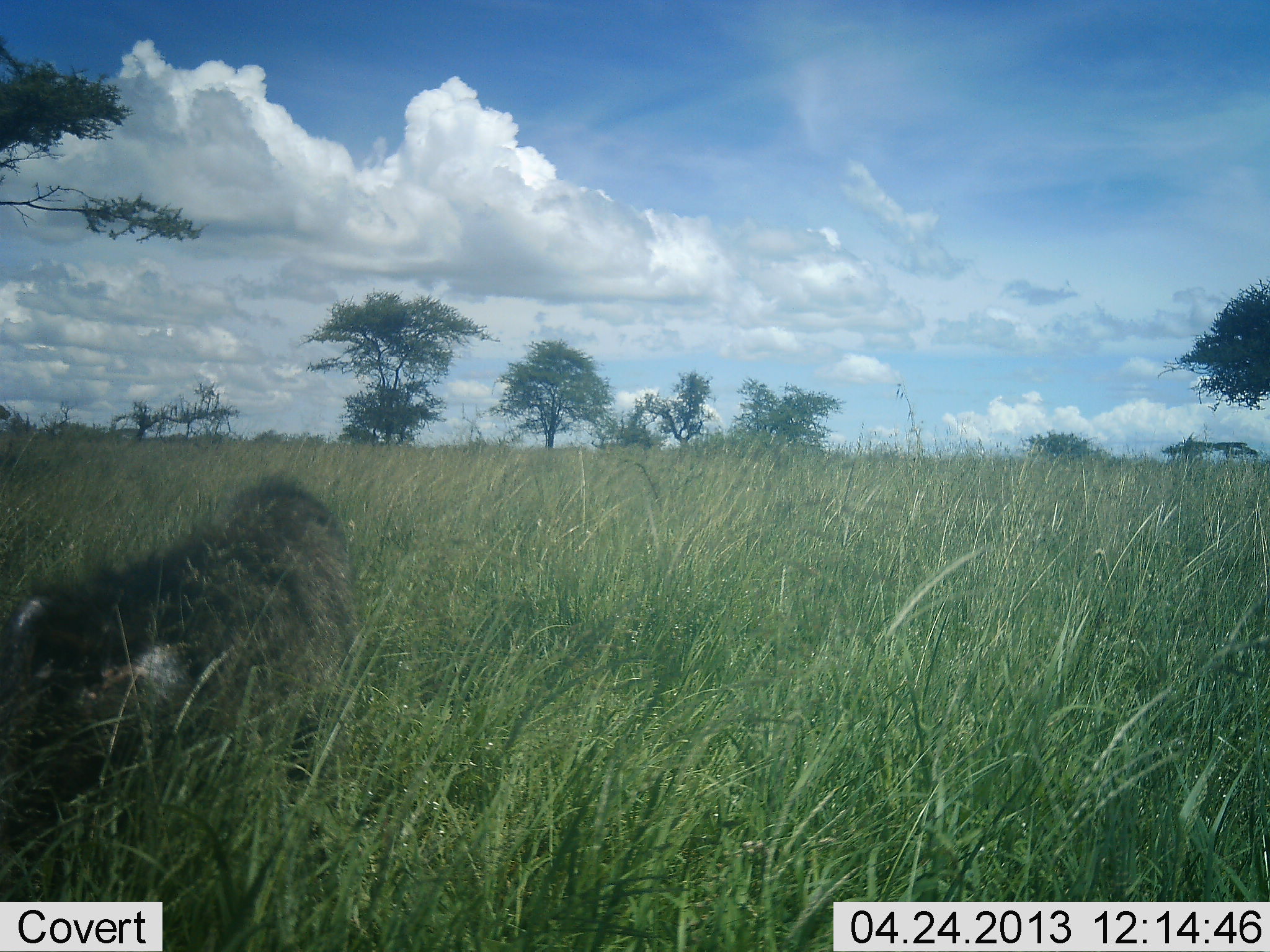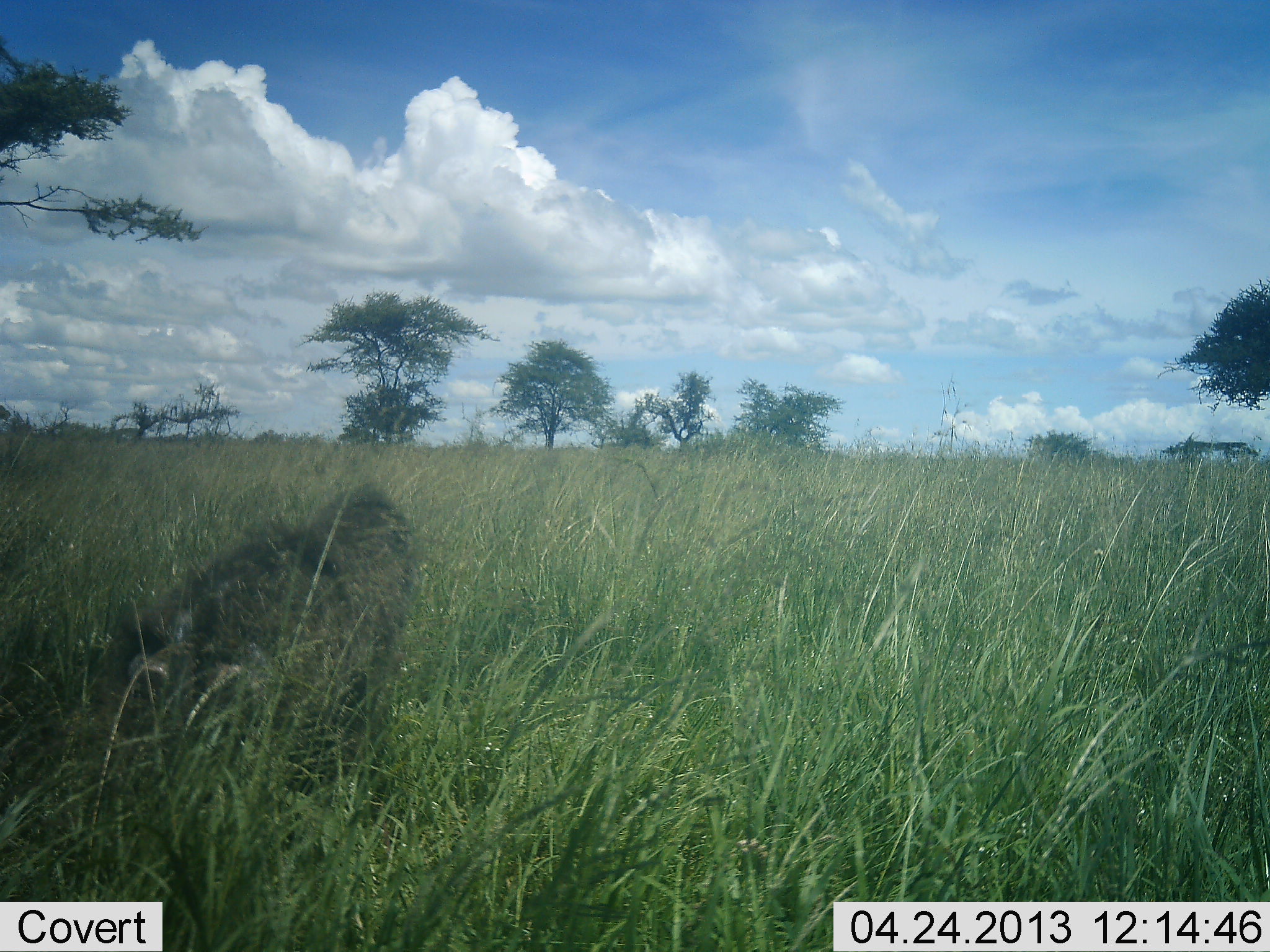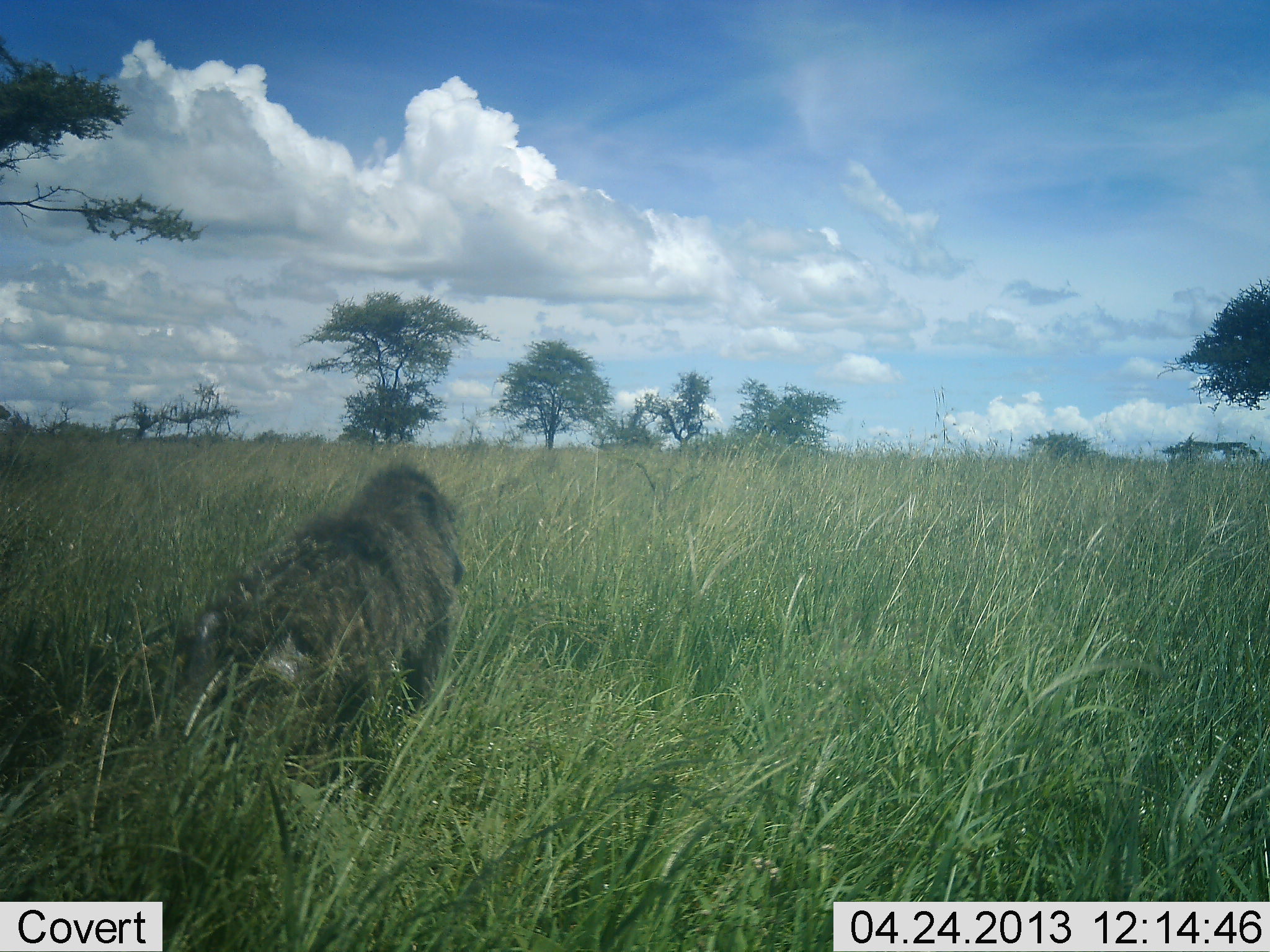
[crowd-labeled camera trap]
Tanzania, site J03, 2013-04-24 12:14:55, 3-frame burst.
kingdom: Animalia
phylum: Chordata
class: Mammalia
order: Primates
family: Cercopithecidae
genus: Papio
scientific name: Papio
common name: baboon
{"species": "baboon (Papio)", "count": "1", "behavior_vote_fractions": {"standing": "0%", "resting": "0%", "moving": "100%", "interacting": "0%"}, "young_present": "0%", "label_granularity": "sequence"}